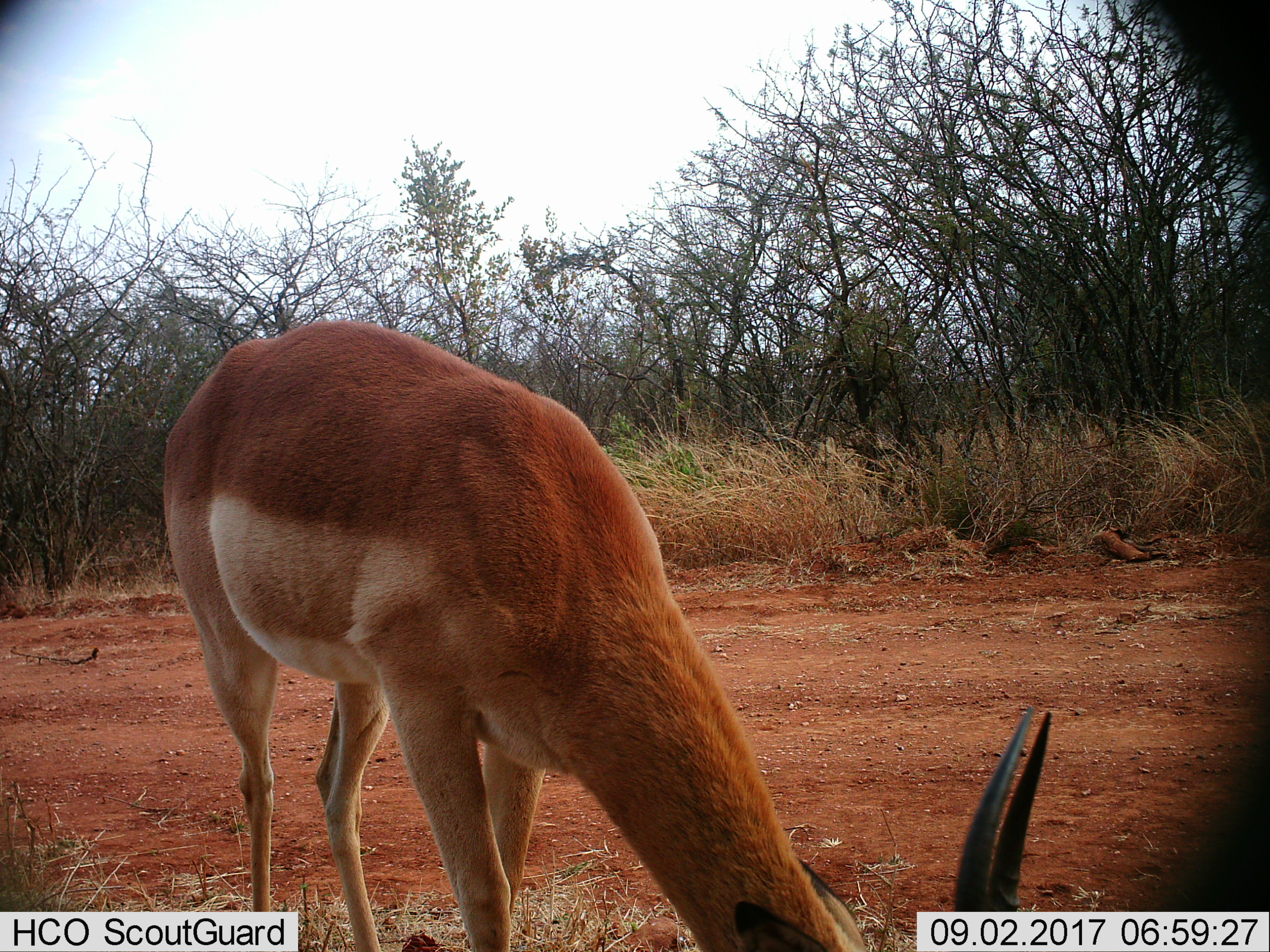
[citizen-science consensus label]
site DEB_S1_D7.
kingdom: Animalia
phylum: Chordata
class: Mammalia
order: Artiodactyla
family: Bovidae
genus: Aepyceros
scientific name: Aepyceros melampus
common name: impala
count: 1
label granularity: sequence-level